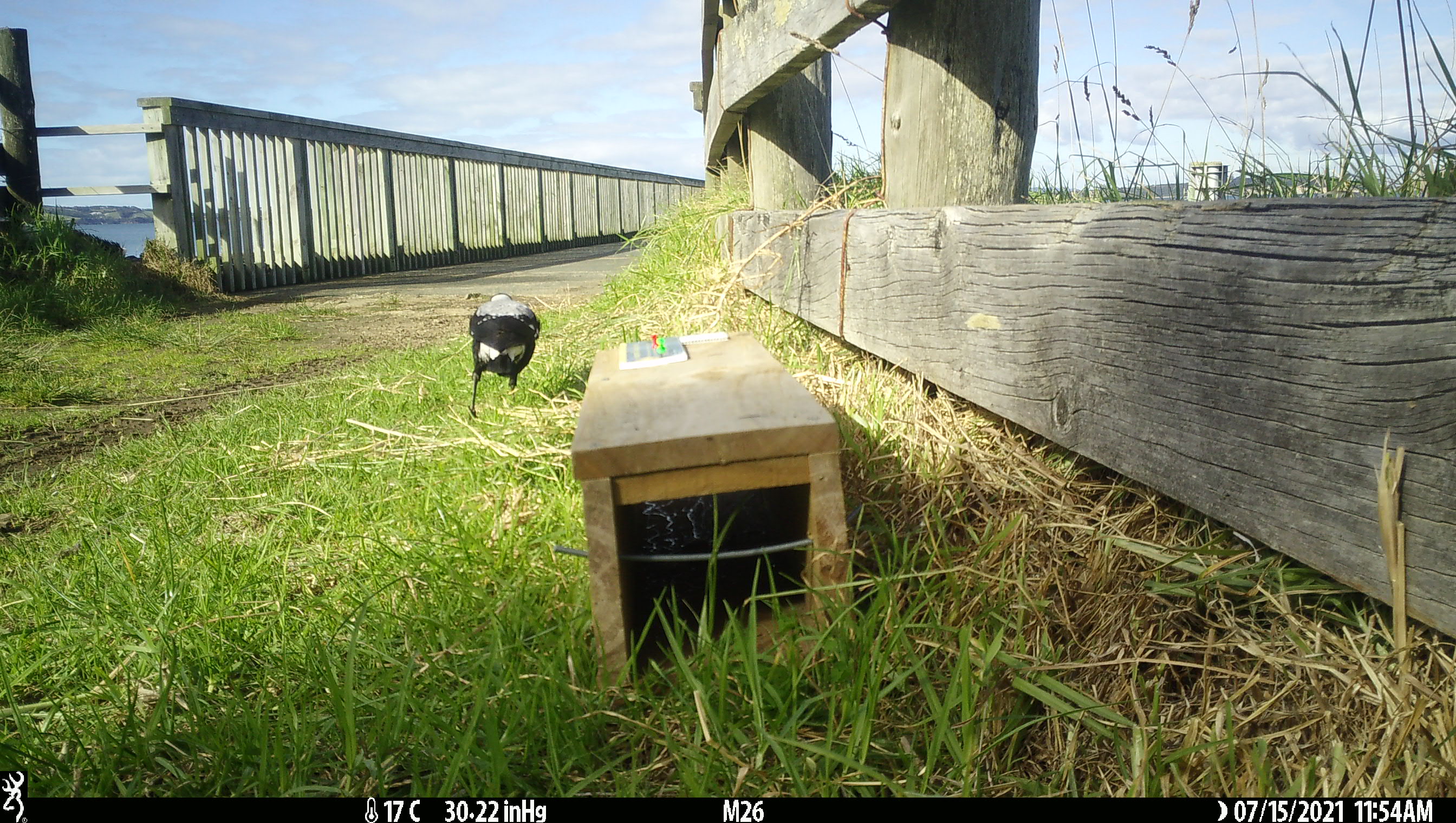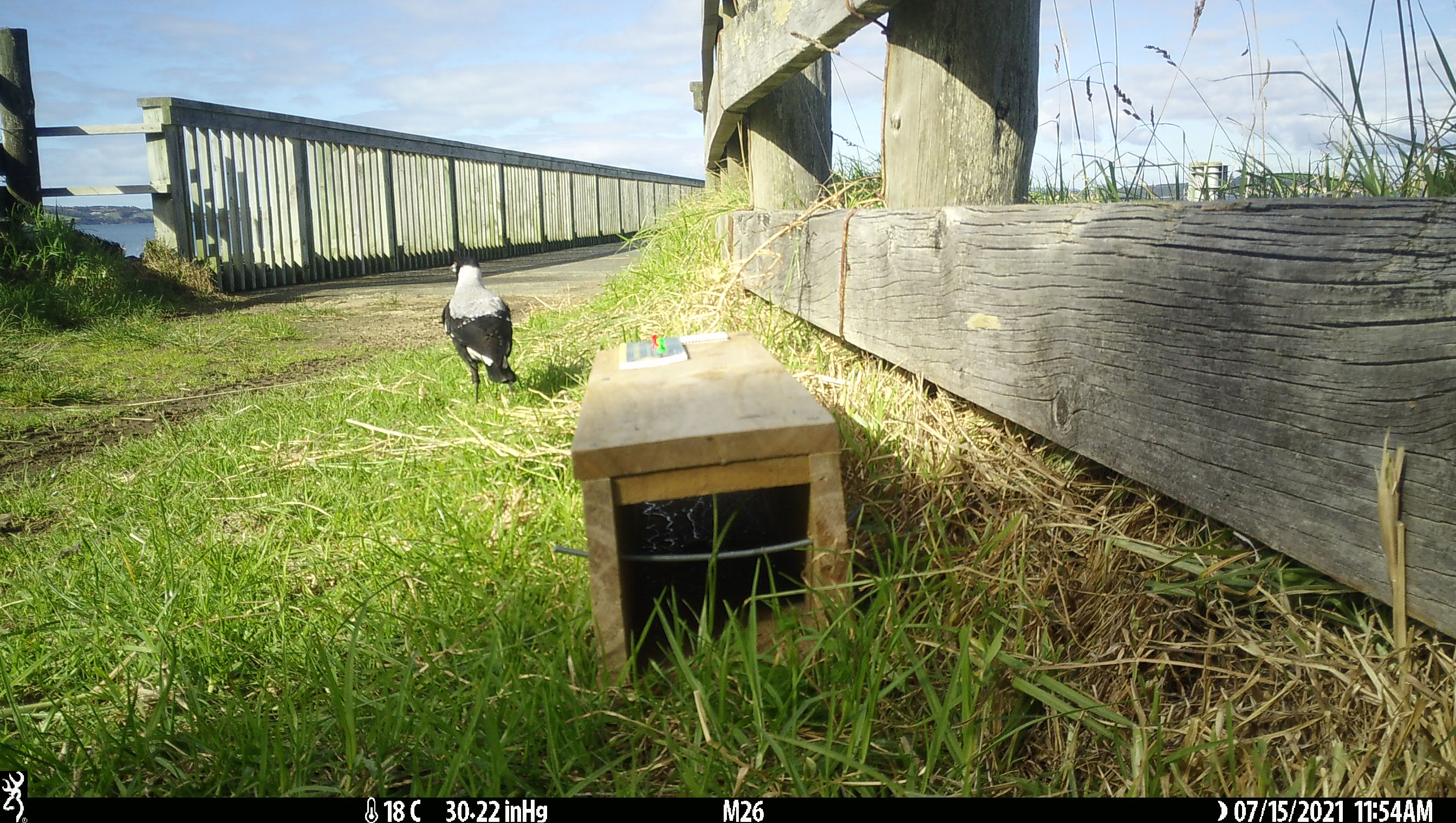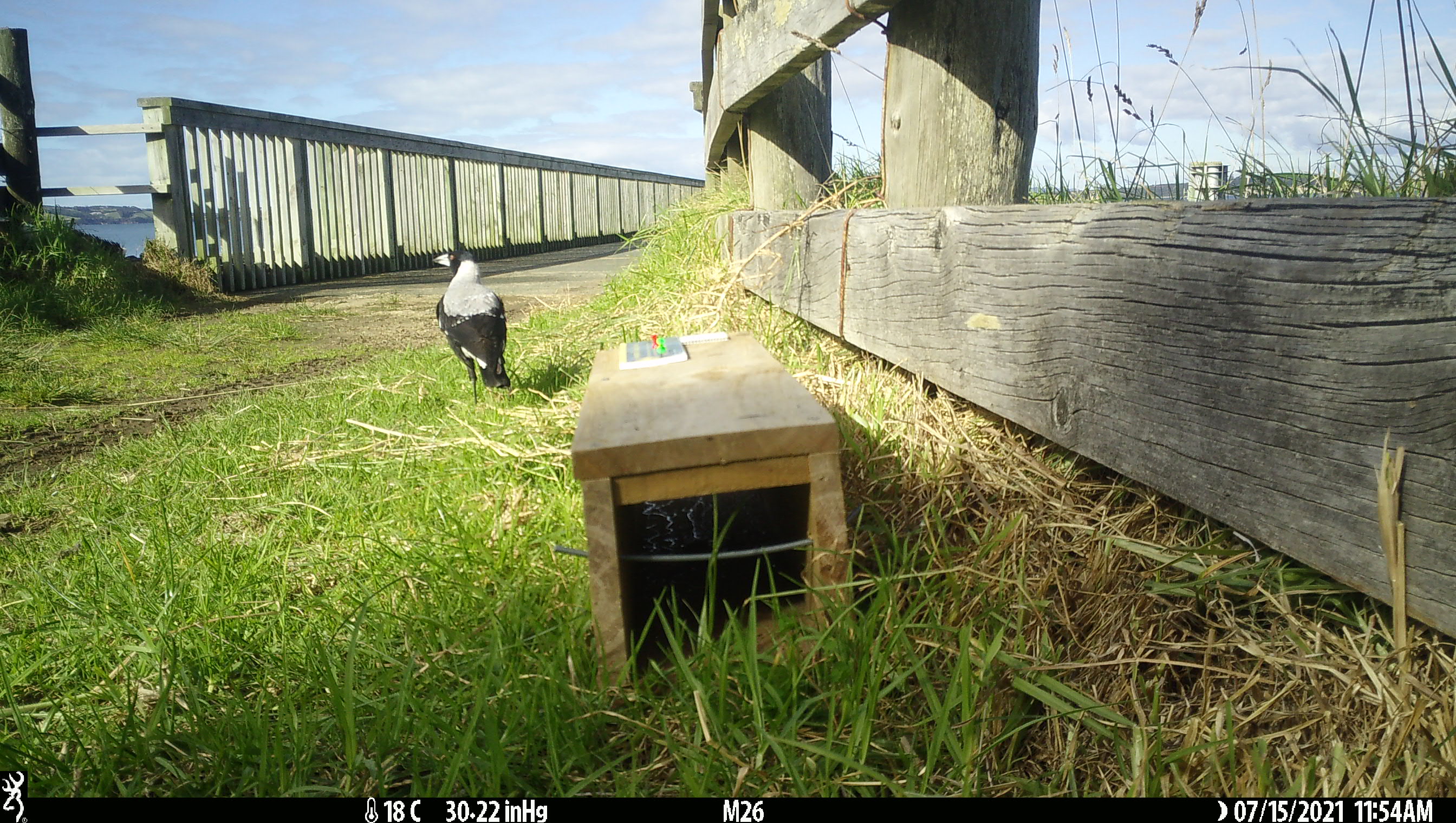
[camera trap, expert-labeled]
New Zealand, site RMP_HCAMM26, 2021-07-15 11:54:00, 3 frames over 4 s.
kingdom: Animalia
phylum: Chordata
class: Aves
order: Passeriformes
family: Artamidae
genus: Gymnorhina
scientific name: Gymnorhina tibicen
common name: australian magpie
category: magpie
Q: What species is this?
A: Magpie (australian magpie) (Gymnorhina tibicen).